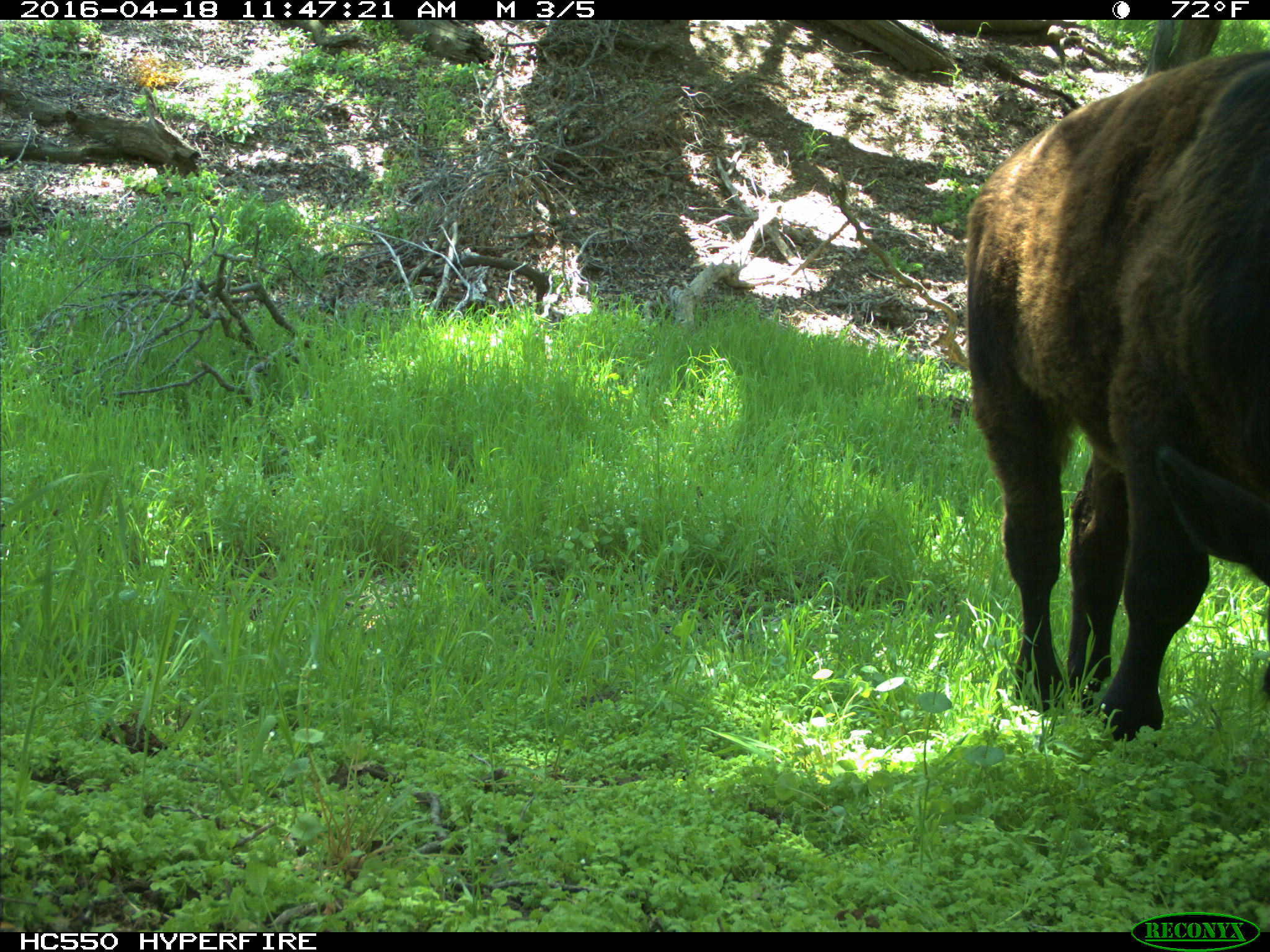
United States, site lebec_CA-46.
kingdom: Animalia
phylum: Chordata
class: Mammalia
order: Artiodactyla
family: Bovidae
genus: Bos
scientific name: Bos taurus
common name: domestic cow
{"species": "Bos taurus (domestic cow)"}